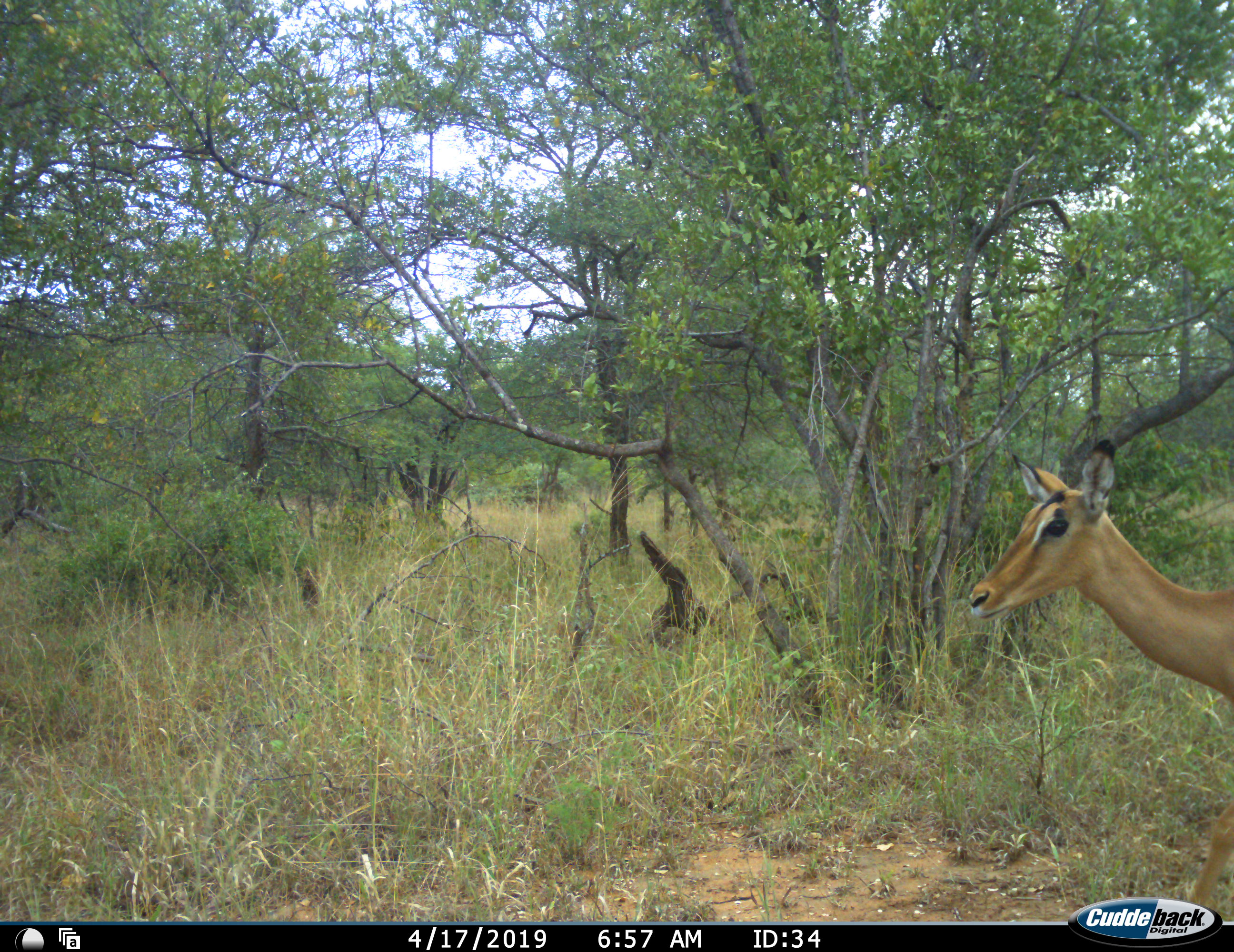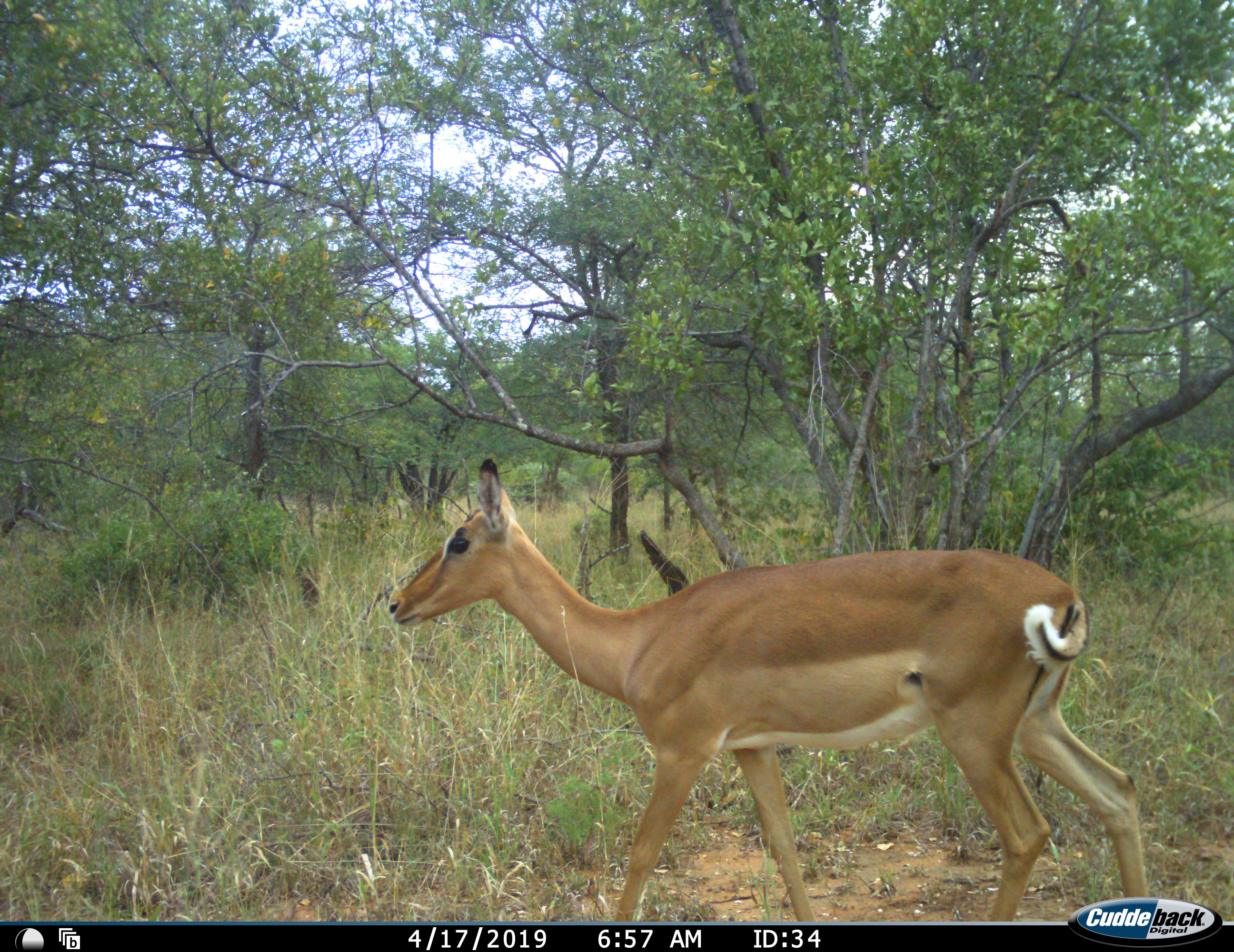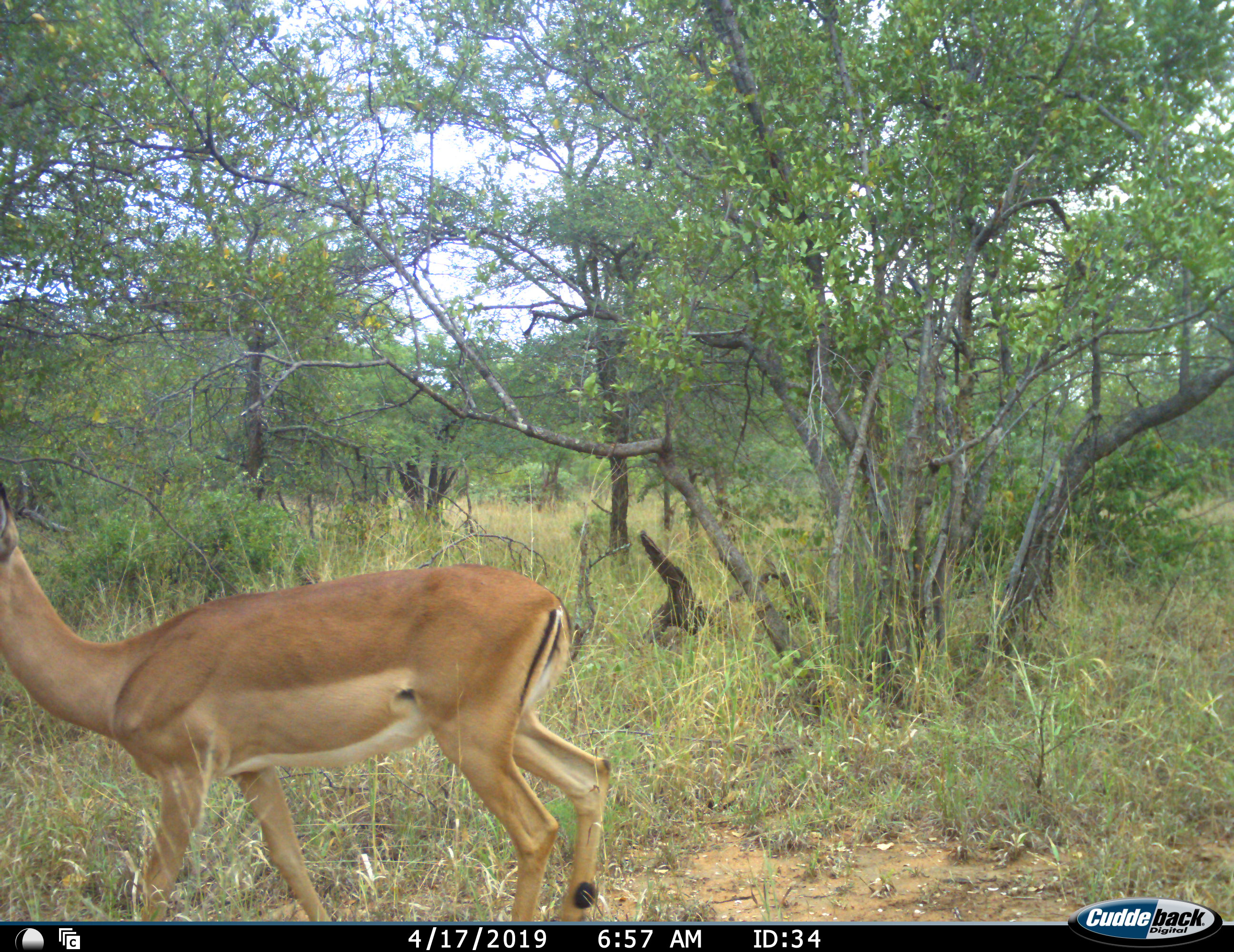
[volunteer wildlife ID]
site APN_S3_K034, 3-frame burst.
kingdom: Animalia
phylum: Chordata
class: Mammalia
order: Artiodactyla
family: Bovidae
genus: Aepyceros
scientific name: Aepyceros melampus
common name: impala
Impala (Aepyceros melampus), count 1. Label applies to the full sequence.